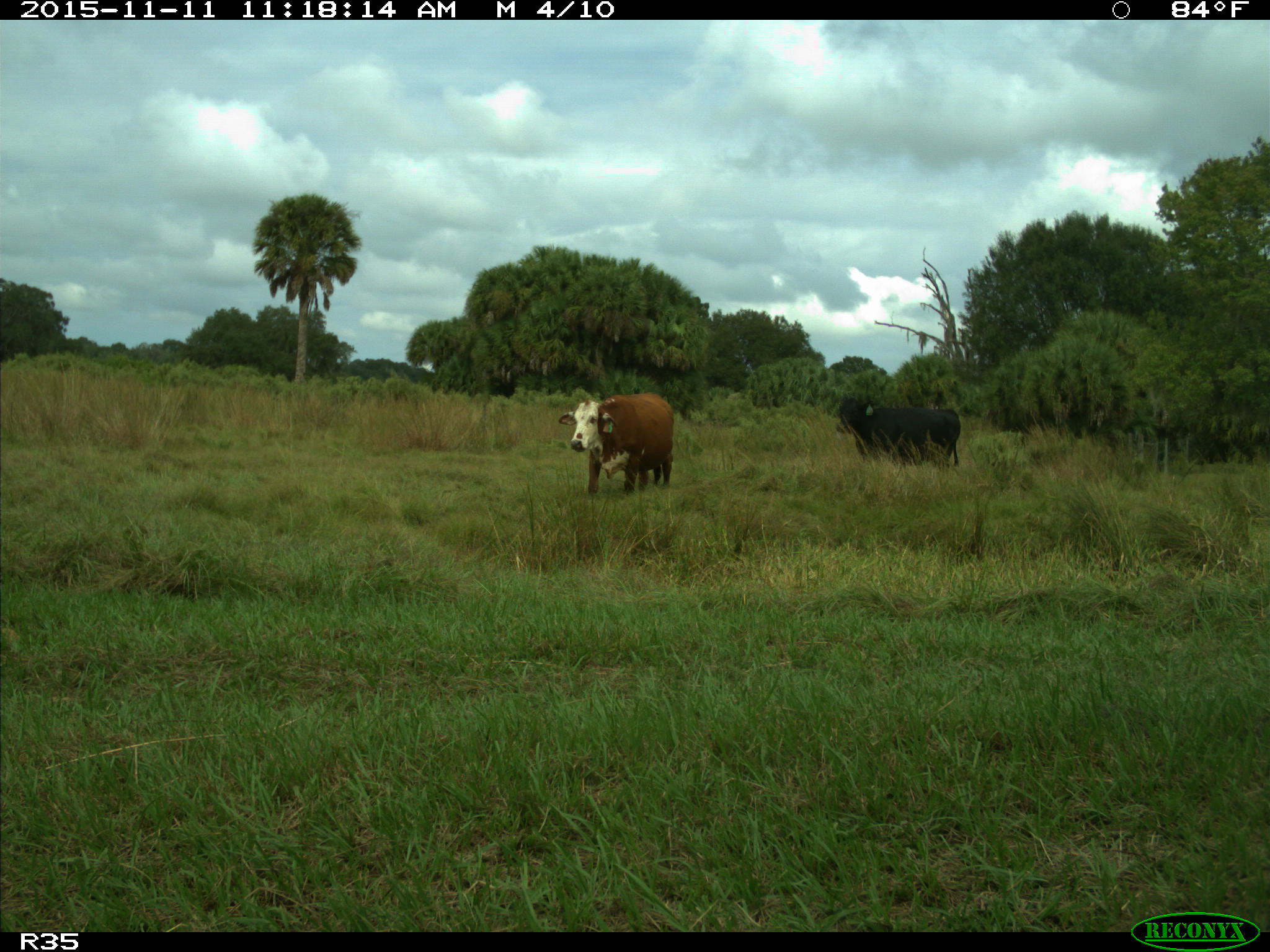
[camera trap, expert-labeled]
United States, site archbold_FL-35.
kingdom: Animalia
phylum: Chordata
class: Mammalia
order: Artiodactyla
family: Bovidae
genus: Bos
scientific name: Bos taurus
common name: domestic cow